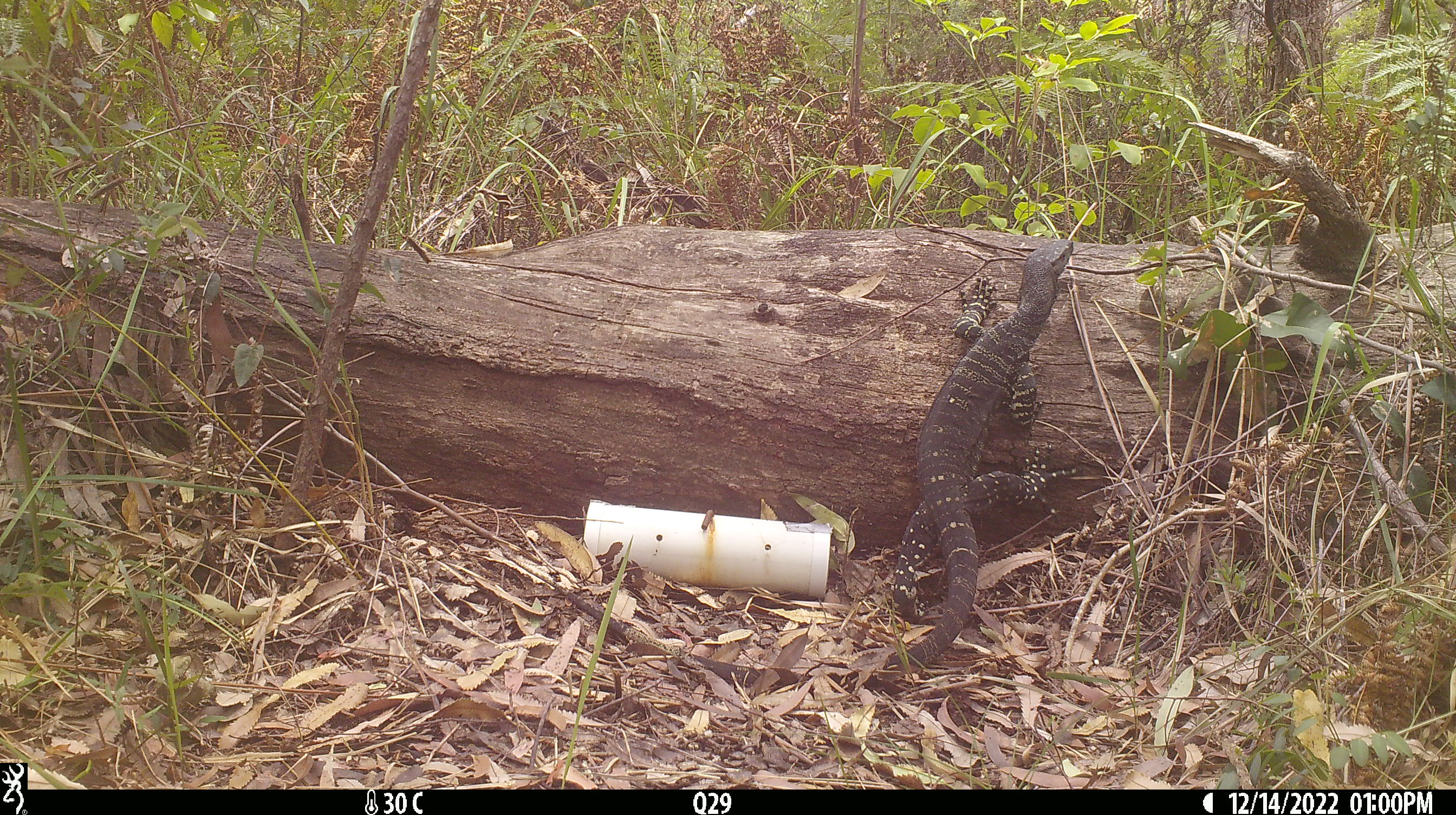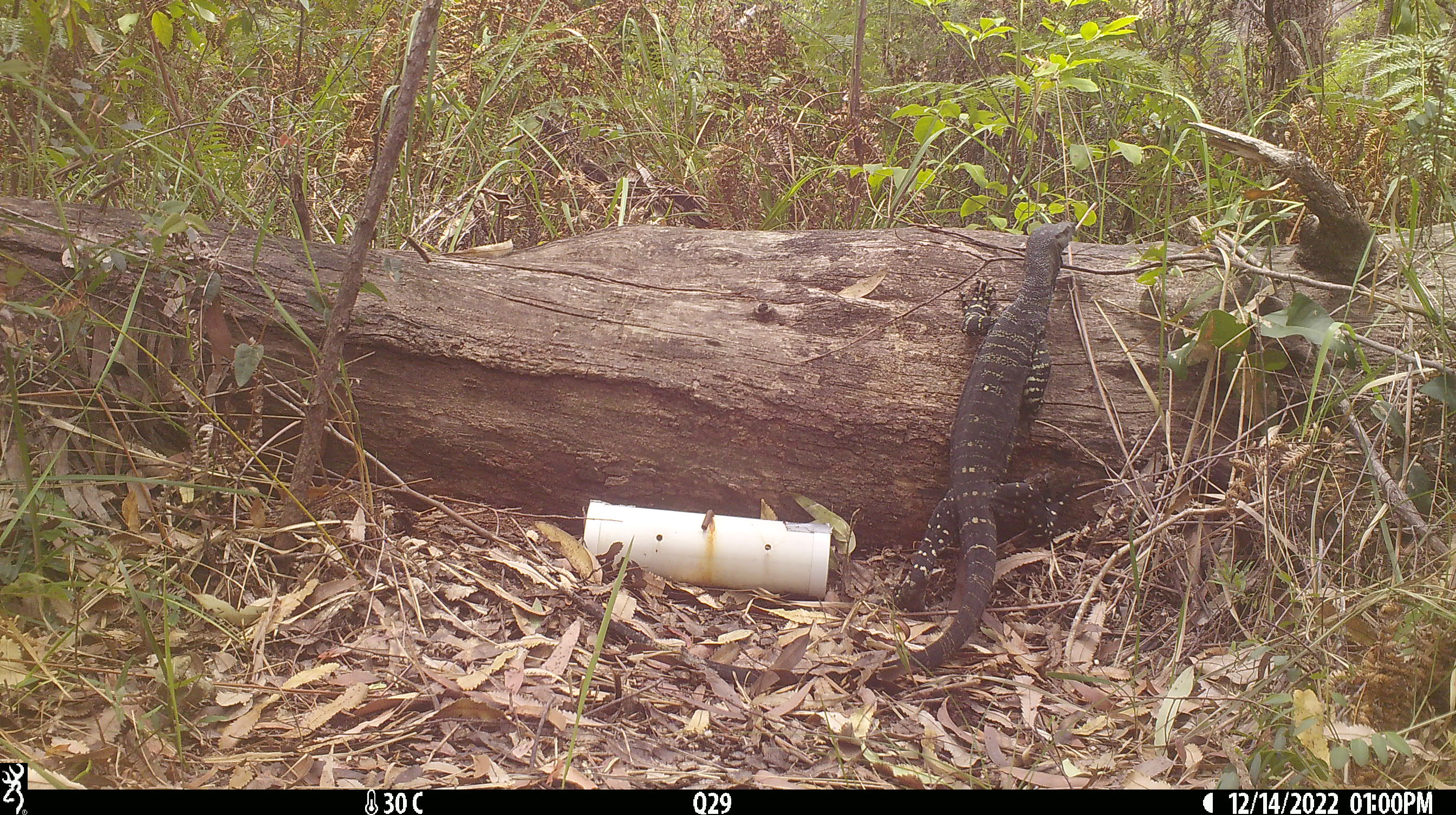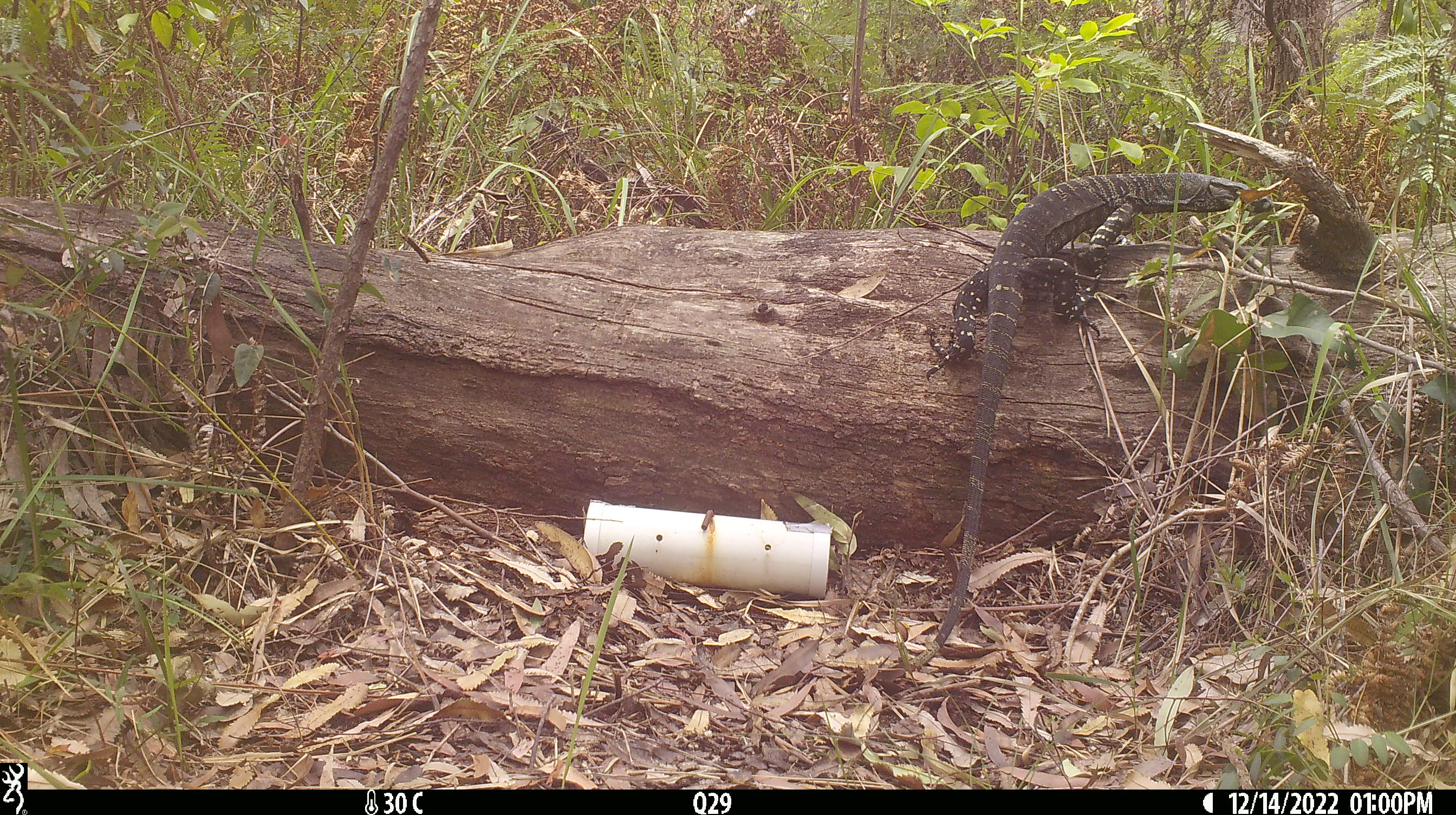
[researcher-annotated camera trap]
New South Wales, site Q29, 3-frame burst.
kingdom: Animalia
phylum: Chordata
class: Reptilia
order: Squamata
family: Varanidae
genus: Varanus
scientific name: Varanus varius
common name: lace monitor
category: goanna